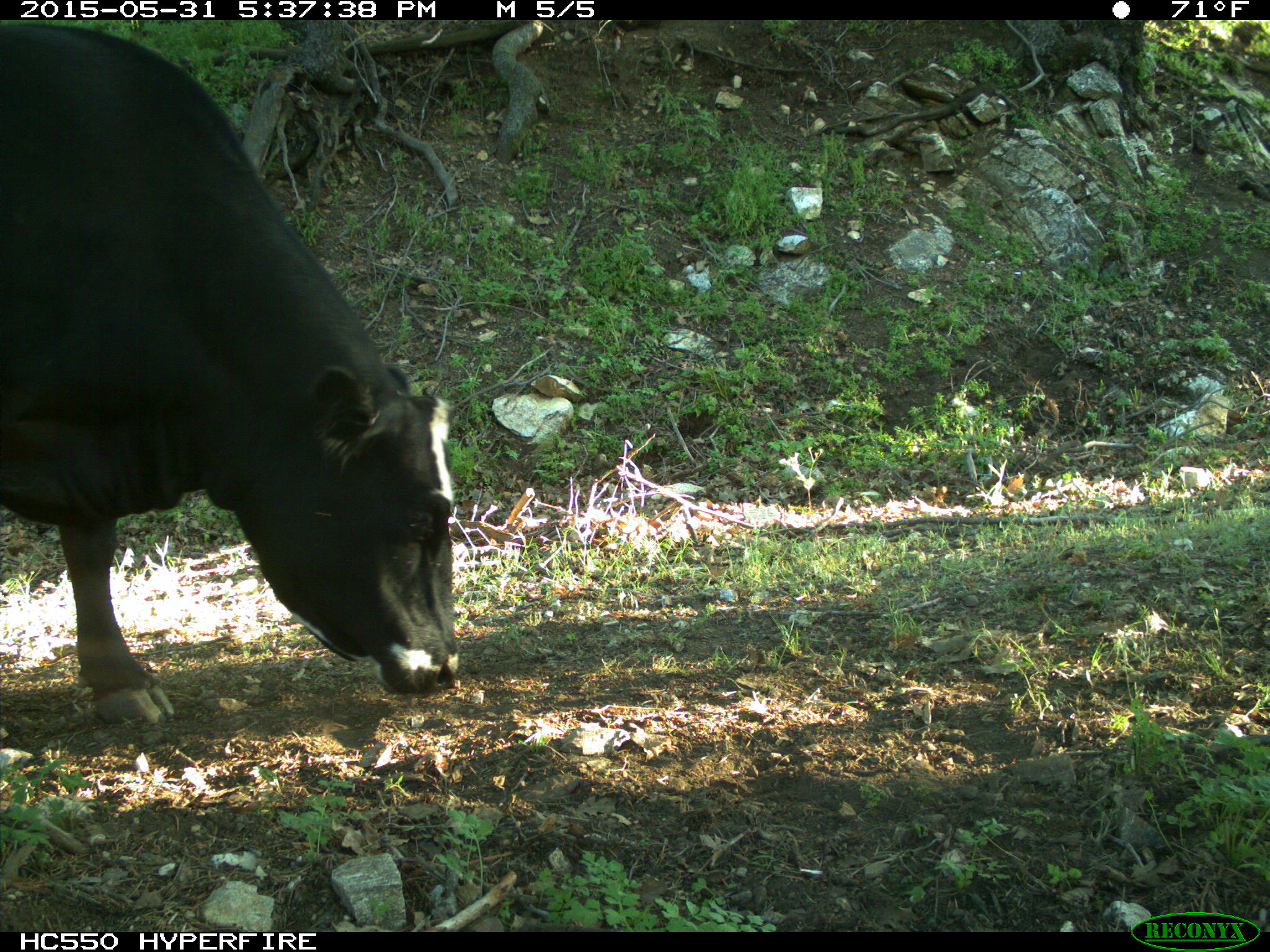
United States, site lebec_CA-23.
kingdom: Animalia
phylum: Chordata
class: Mammalia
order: Artiodactyla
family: Bovidae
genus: Bos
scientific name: Bos taurus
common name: domestic cow